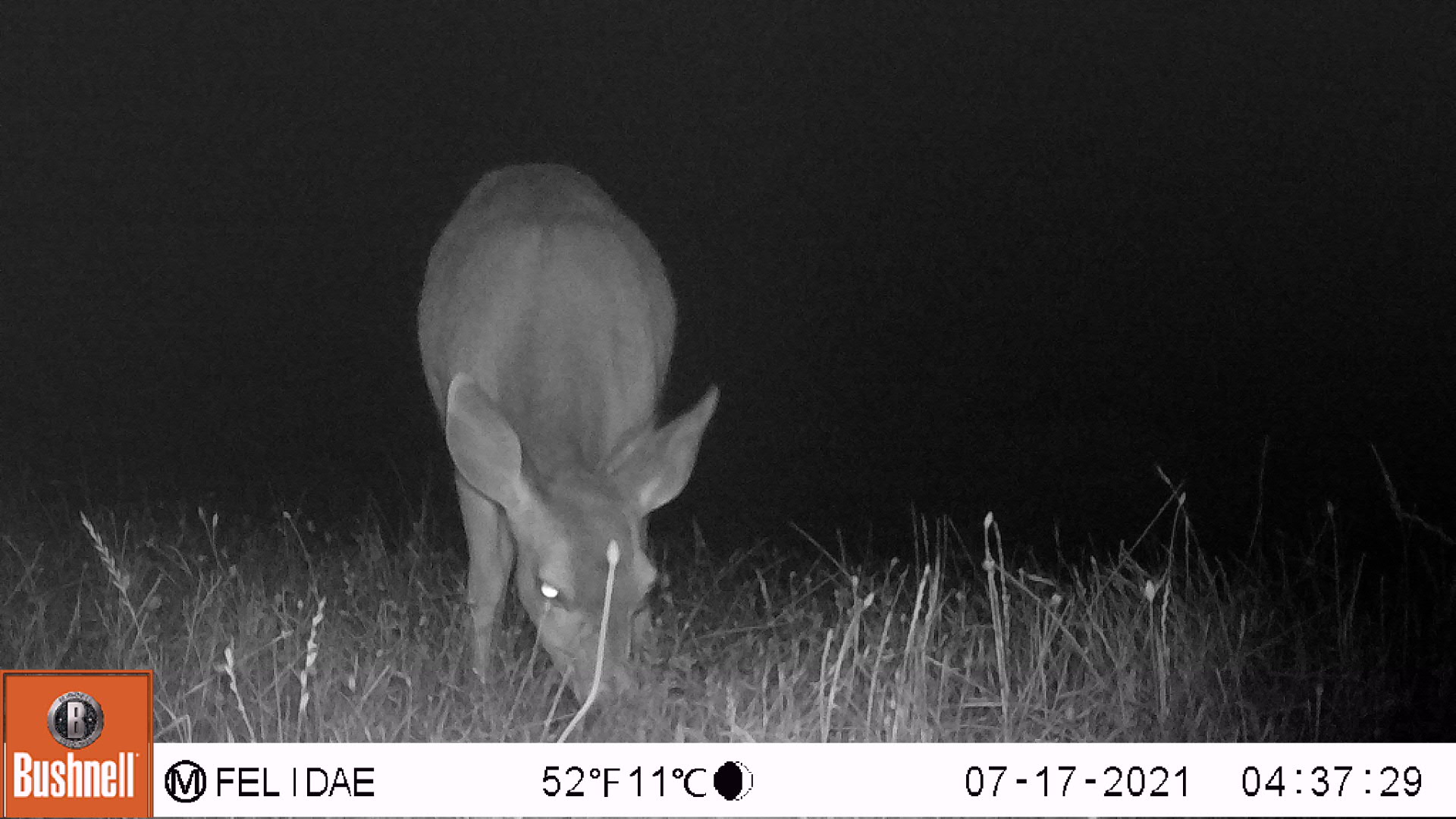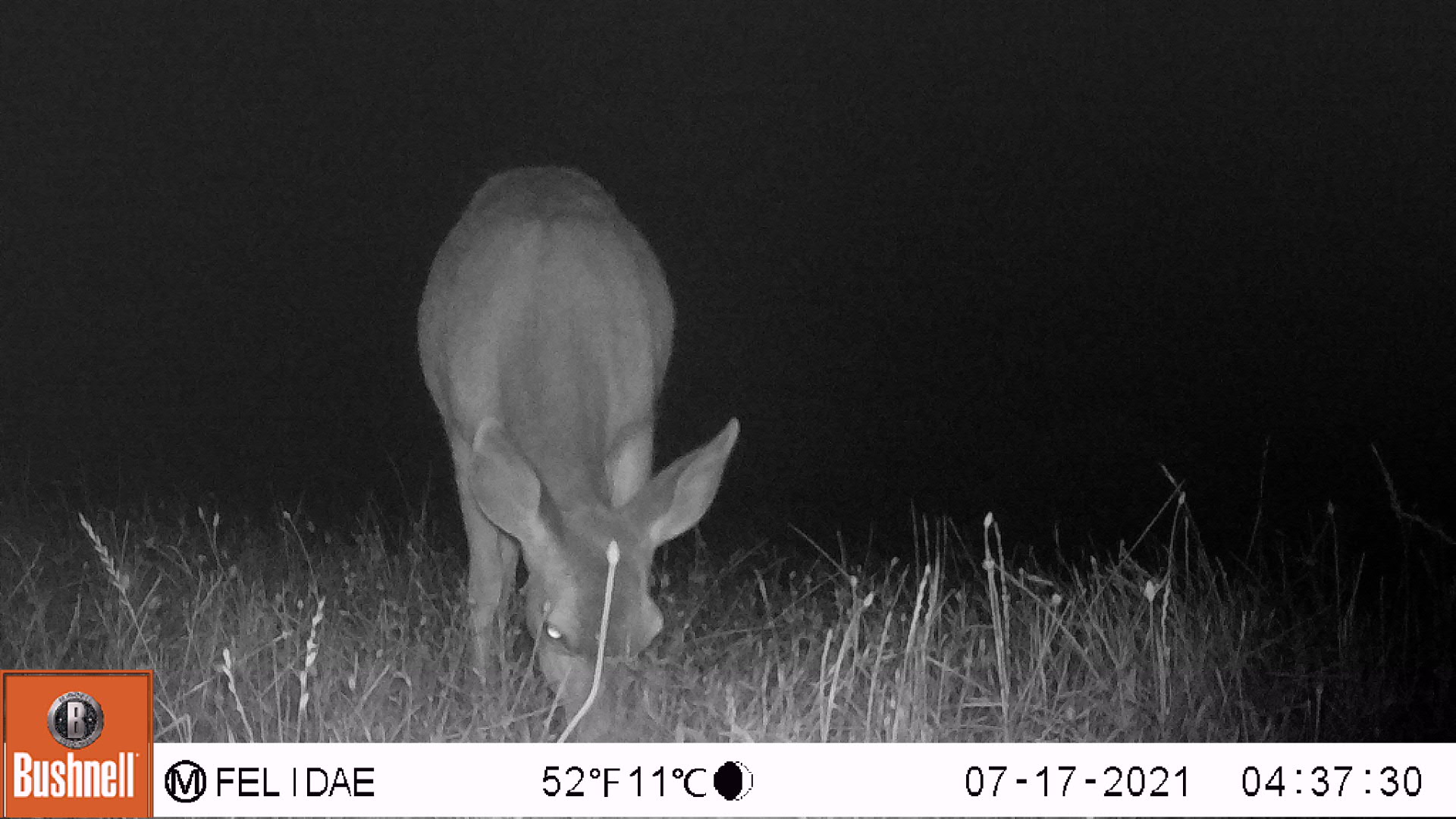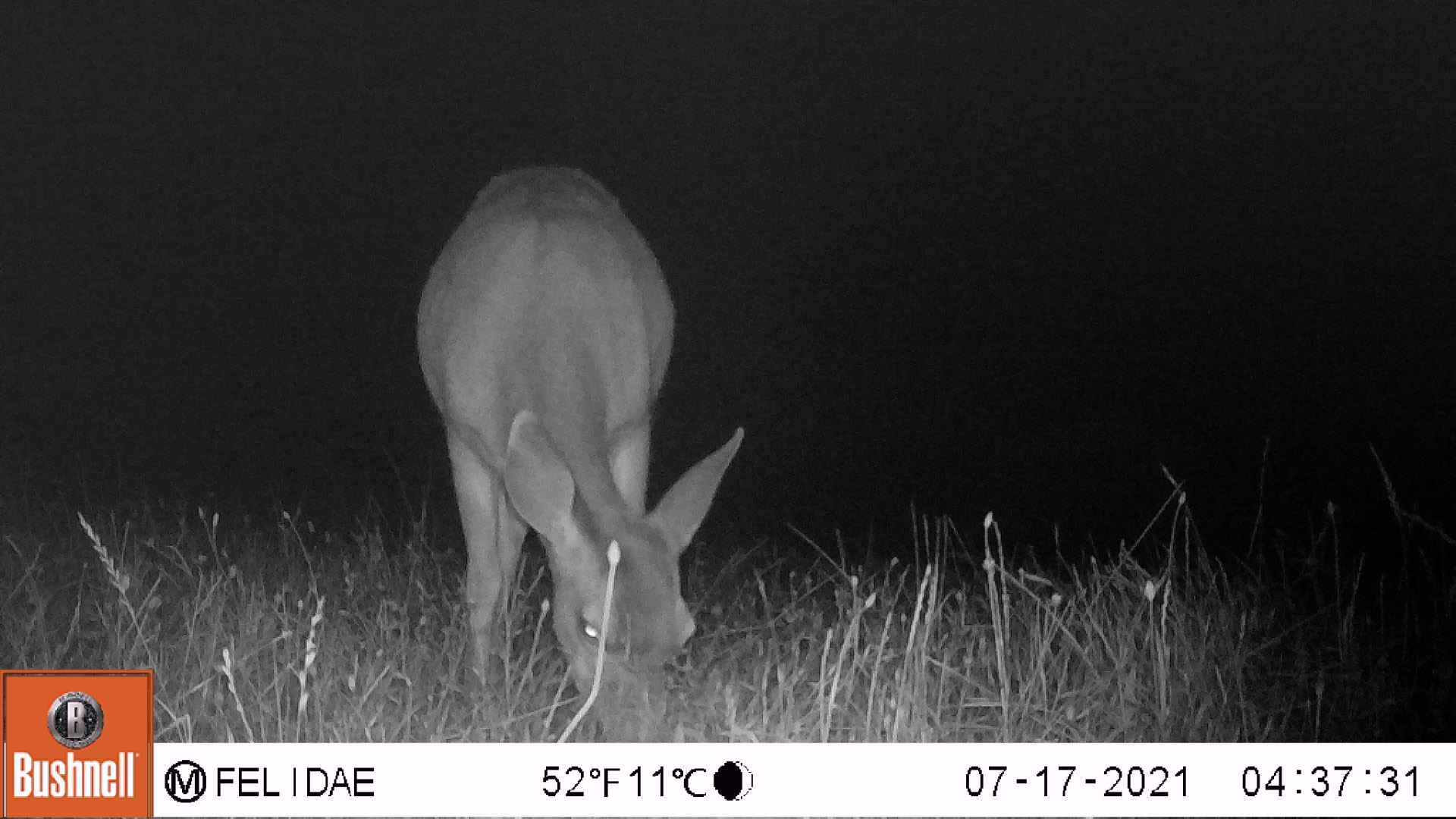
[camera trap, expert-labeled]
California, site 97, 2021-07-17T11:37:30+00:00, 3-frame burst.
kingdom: Animalia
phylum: Chordata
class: Mammalia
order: Artiodactyla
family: Cervidae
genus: Odocoileus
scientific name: Odocoileus hemionus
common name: mule deer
Mule deer (Odocoileus hemionus).